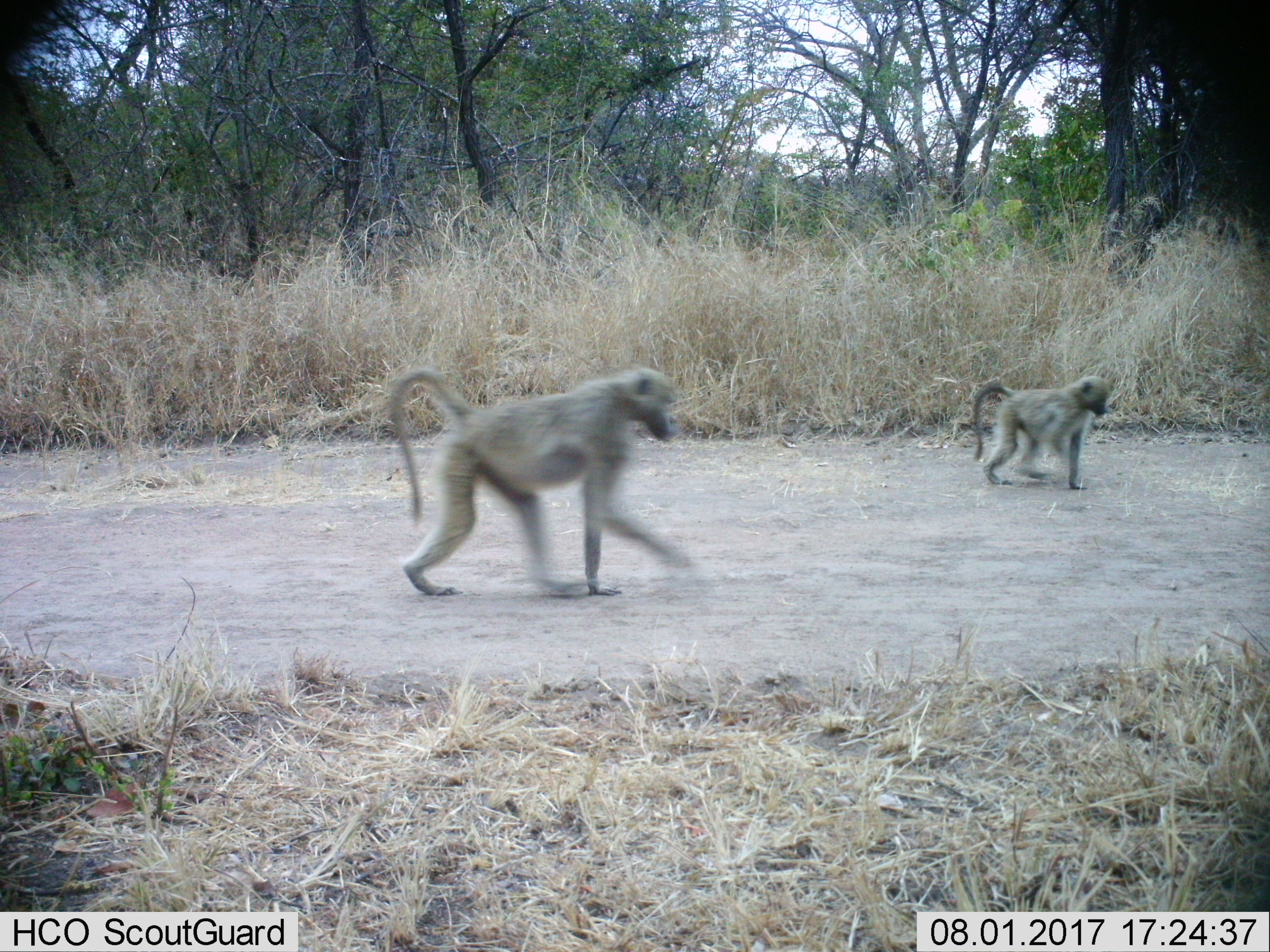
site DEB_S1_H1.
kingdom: Animalia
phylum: Chordata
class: Mammalia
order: Primates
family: Cercopithecidae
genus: Papio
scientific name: Papio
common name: baboon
Baboon (Papio), count 2. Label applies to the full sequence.